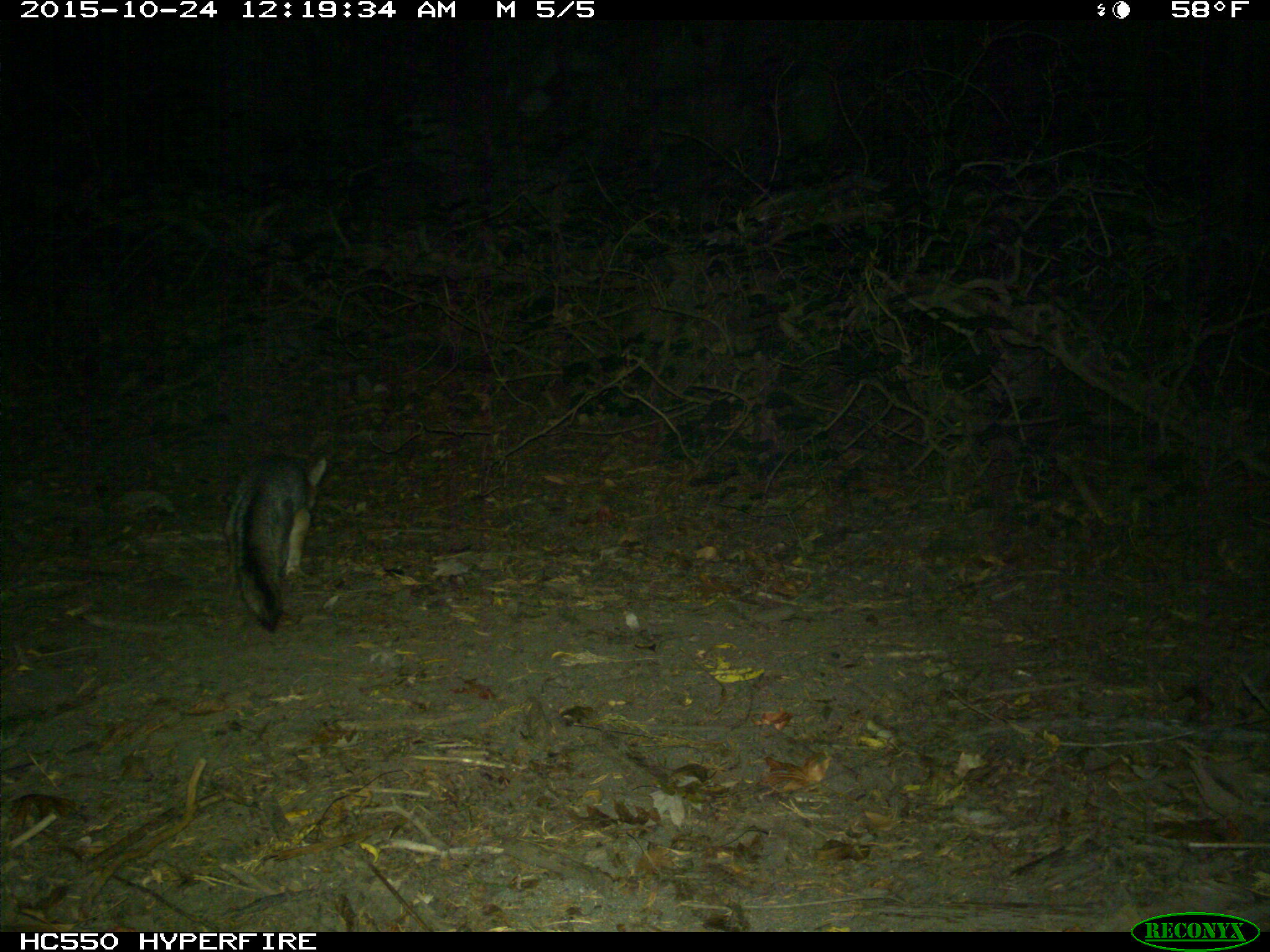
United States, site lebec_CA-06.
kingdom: Animalia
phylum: Chordata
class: Mammalia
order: Carnivora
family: Canidae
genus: Urocyon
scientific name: Urocyon cinereoargenteus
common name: gray fox